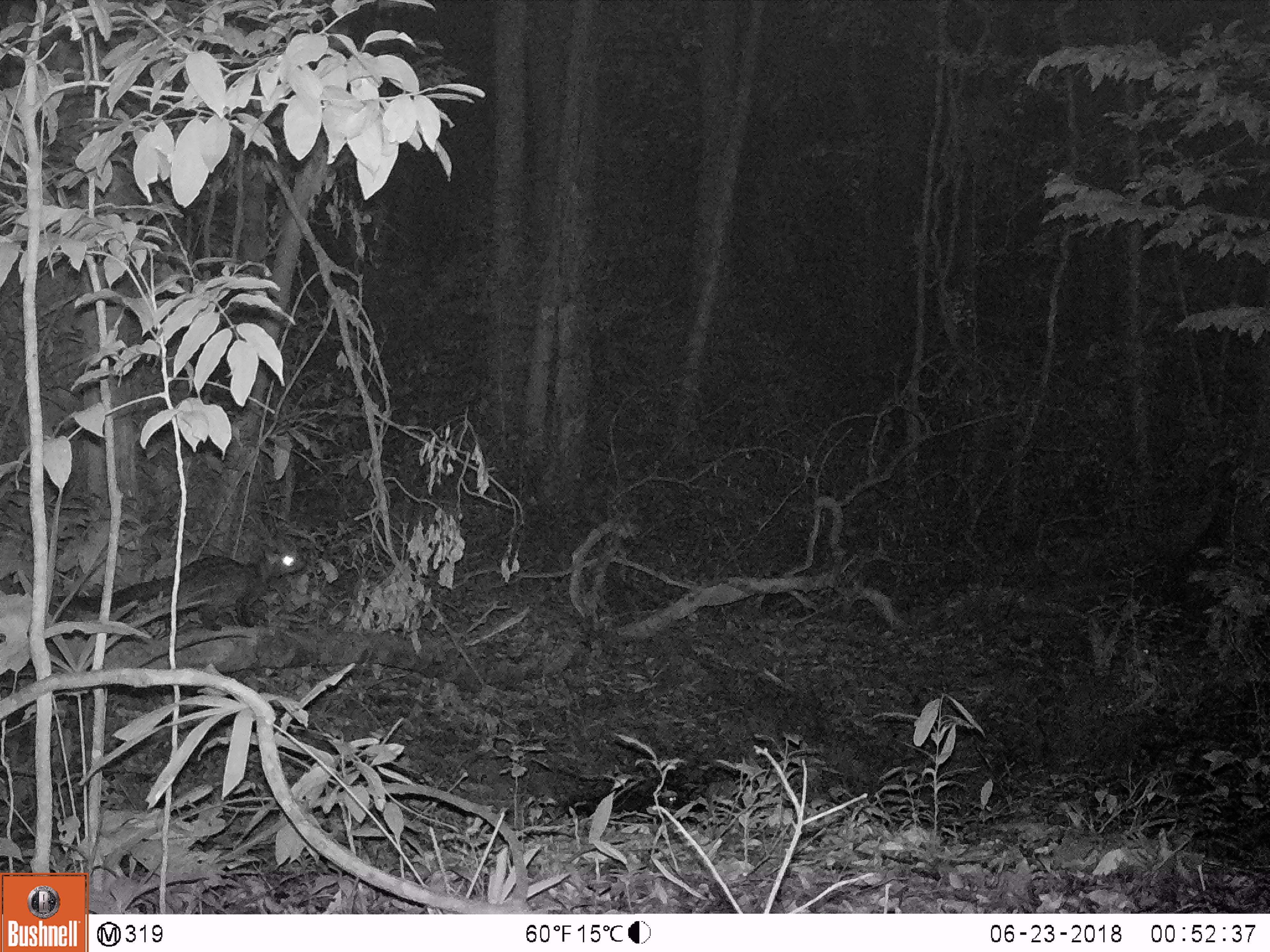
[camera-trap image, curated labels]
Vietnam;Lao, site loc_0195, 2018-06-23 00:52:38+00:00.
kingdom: Animalia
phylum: Chordata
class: Mammalia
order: Carnivora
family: Viverridae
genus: Paradoxurus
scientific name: Paradoxurus hermaphroditus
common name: common palm civet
Common palm civet (Paradoxurus hermaphroditus). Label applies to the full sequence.